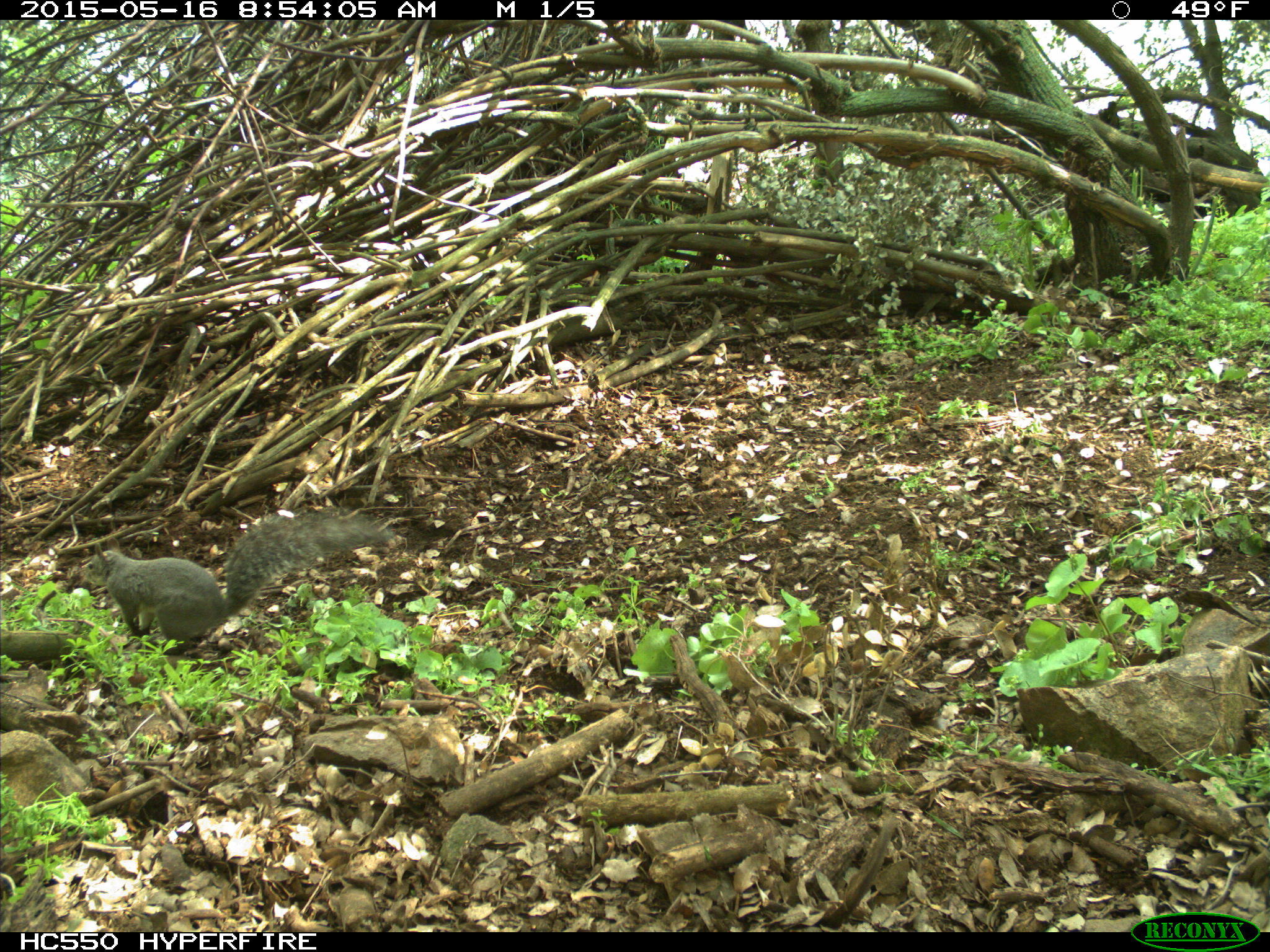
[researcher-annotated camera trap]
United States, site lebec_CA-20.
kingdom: Animalia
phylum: Chordata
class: Mammalia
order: Rodentia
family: Sciuridae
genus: Sciurus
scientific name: Sciurus carolinensis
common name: eastern gray squirrel